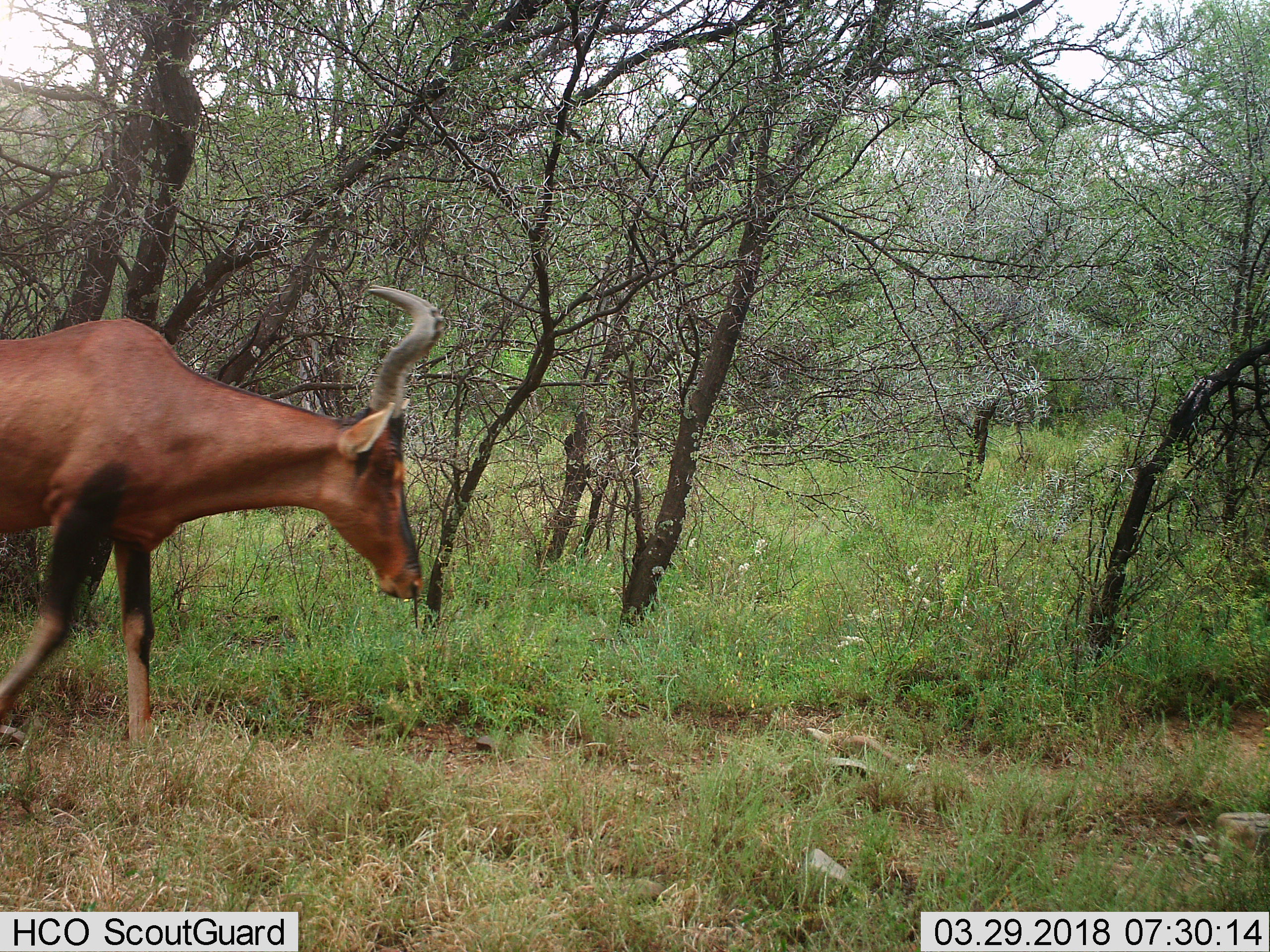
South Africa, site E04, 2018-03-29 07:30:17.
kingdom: Animalia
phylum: Chordata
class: Mammalia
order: Artiodactyla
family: Bovidae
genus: Alcelaphus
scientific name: Alcelaphus buselaphus caama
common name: red hartebeest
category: hartebeestred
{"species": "hartebeestred (red hartebeest) (Alcelaphus buselaphus caama)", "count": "1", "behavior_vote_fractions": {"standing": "25%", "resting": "0%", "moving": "75%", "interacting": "0%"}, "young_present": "0%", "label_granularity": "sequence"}